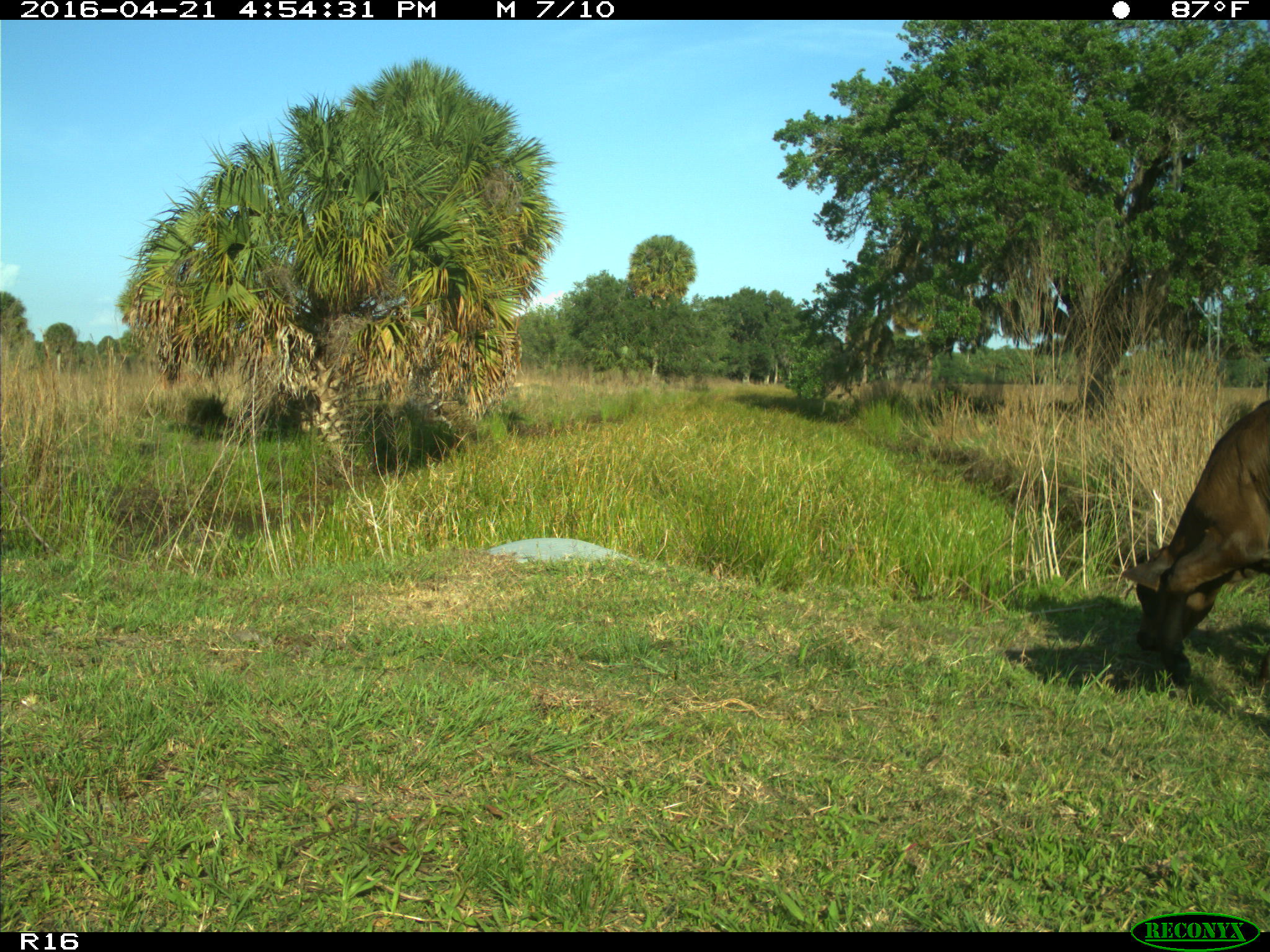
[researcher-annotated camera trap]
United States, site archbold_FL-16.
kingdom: Animalia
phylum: Chordata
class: Mammalia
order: Artiodactyla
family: Bovidae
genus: Bos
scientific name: Bos taurus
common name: domestic cow